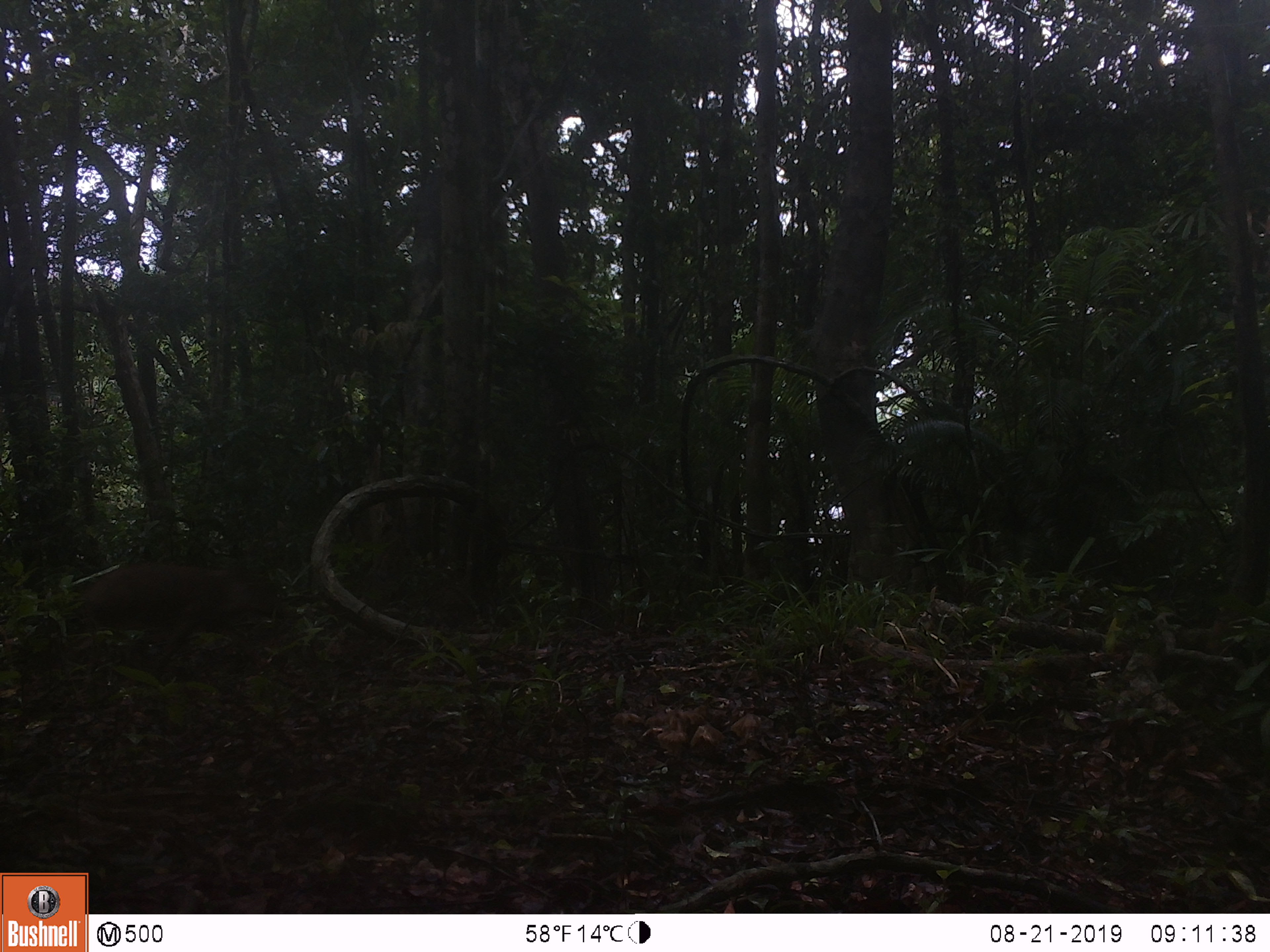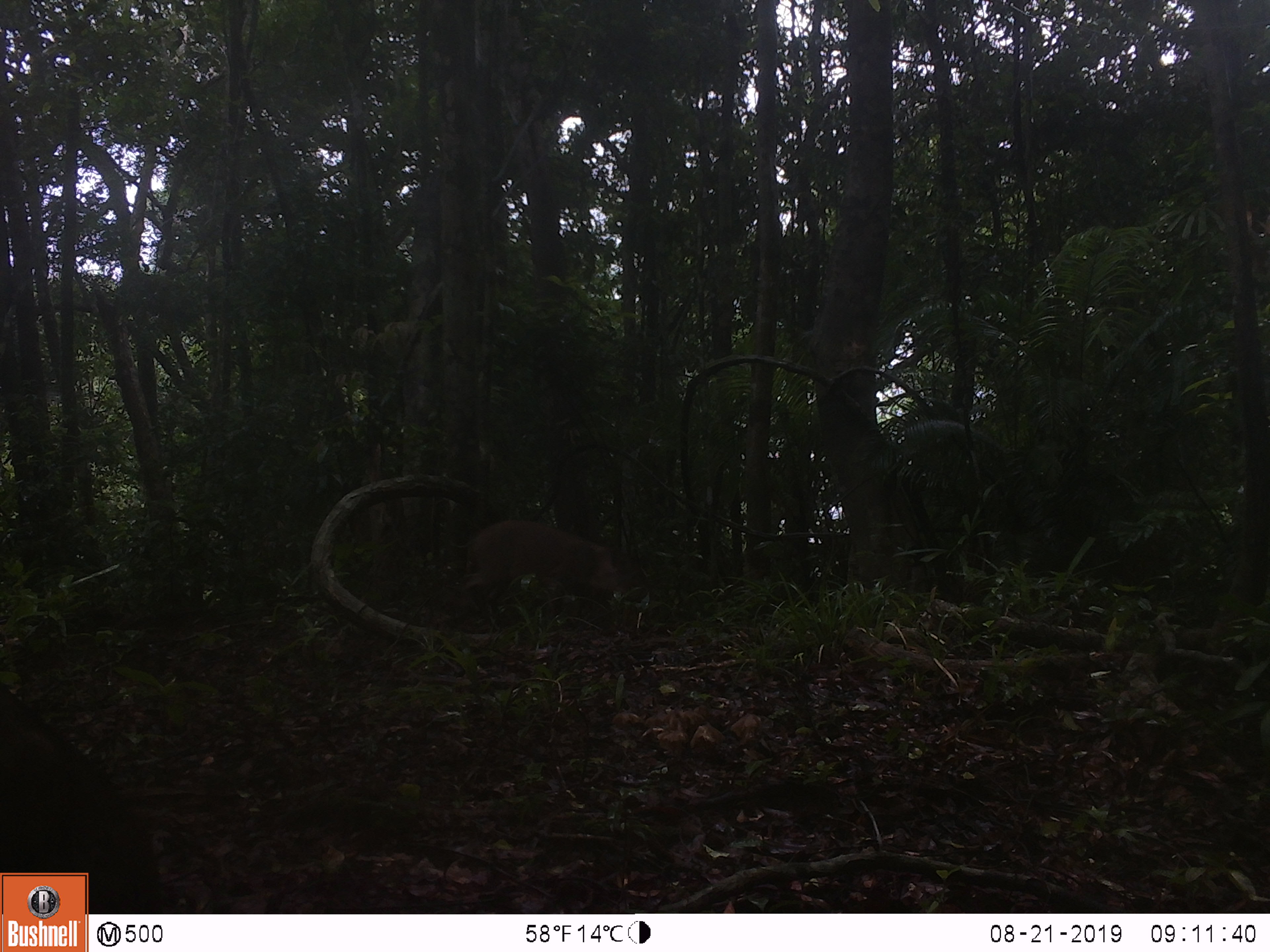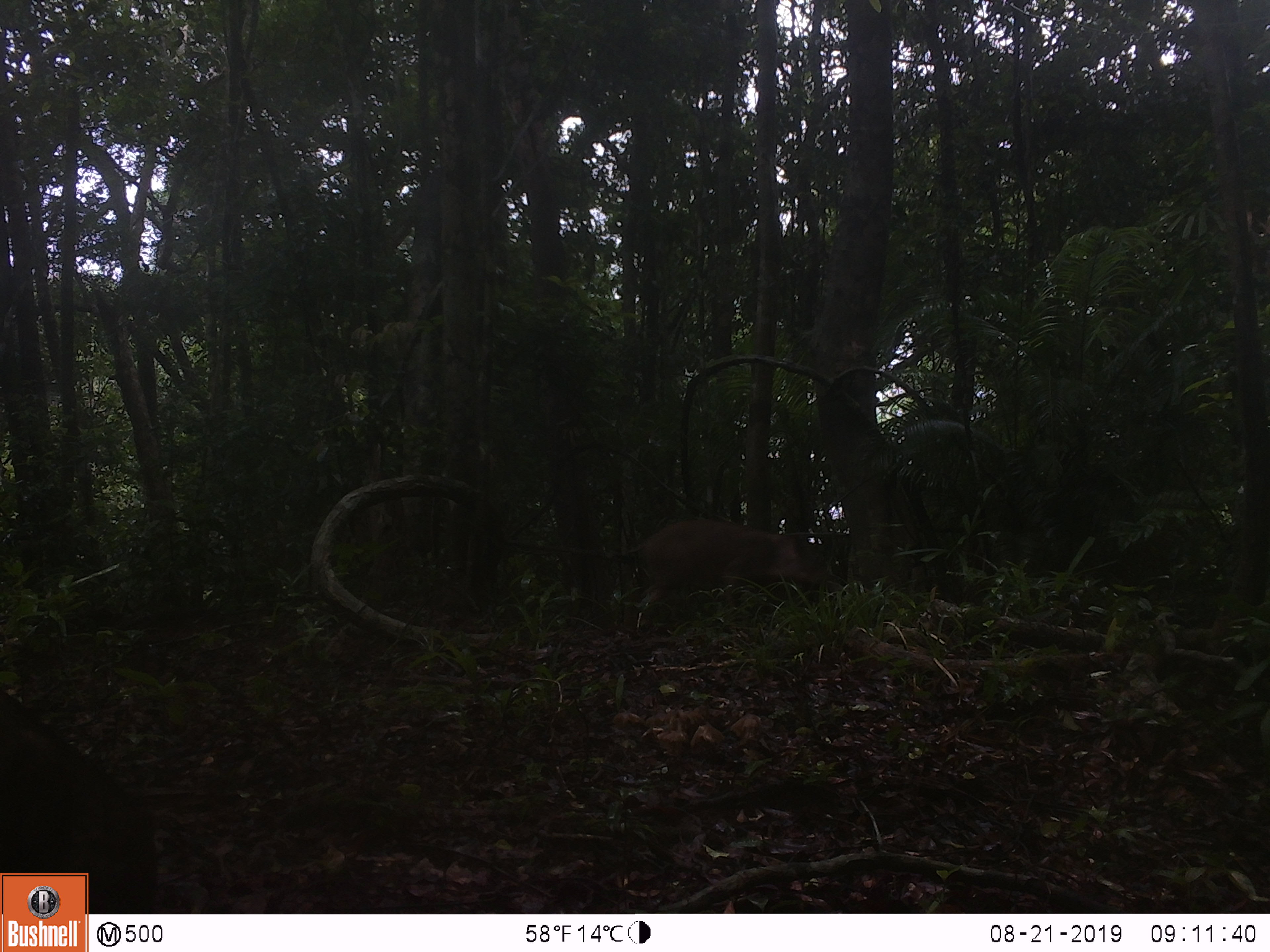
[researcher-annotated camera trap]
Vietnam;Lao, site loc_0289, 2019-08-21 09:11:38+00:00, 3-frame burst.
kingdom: Animalia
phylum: Chordata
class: Mammalia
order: Artiodactyla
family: Suidae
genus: Sus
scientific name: Sus scrofa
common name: eurasian wild pig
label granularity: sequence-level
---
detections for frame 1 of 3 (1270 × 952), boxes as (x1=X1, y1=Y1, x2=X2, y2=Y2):
eurasian wild pig: (x1=84, y1=561, x2=277, y2=664)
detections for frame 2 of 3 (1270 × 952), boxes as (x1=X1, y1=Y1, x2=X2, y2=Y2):
eurasian wild pig: (x1=444, y1=520, x2=617, y2=595)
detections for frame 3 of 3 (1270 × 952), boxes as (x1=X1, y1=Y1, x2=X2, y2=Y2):
eurasian wild pig: (x1=626, y1=518, x2=812, y2=602)